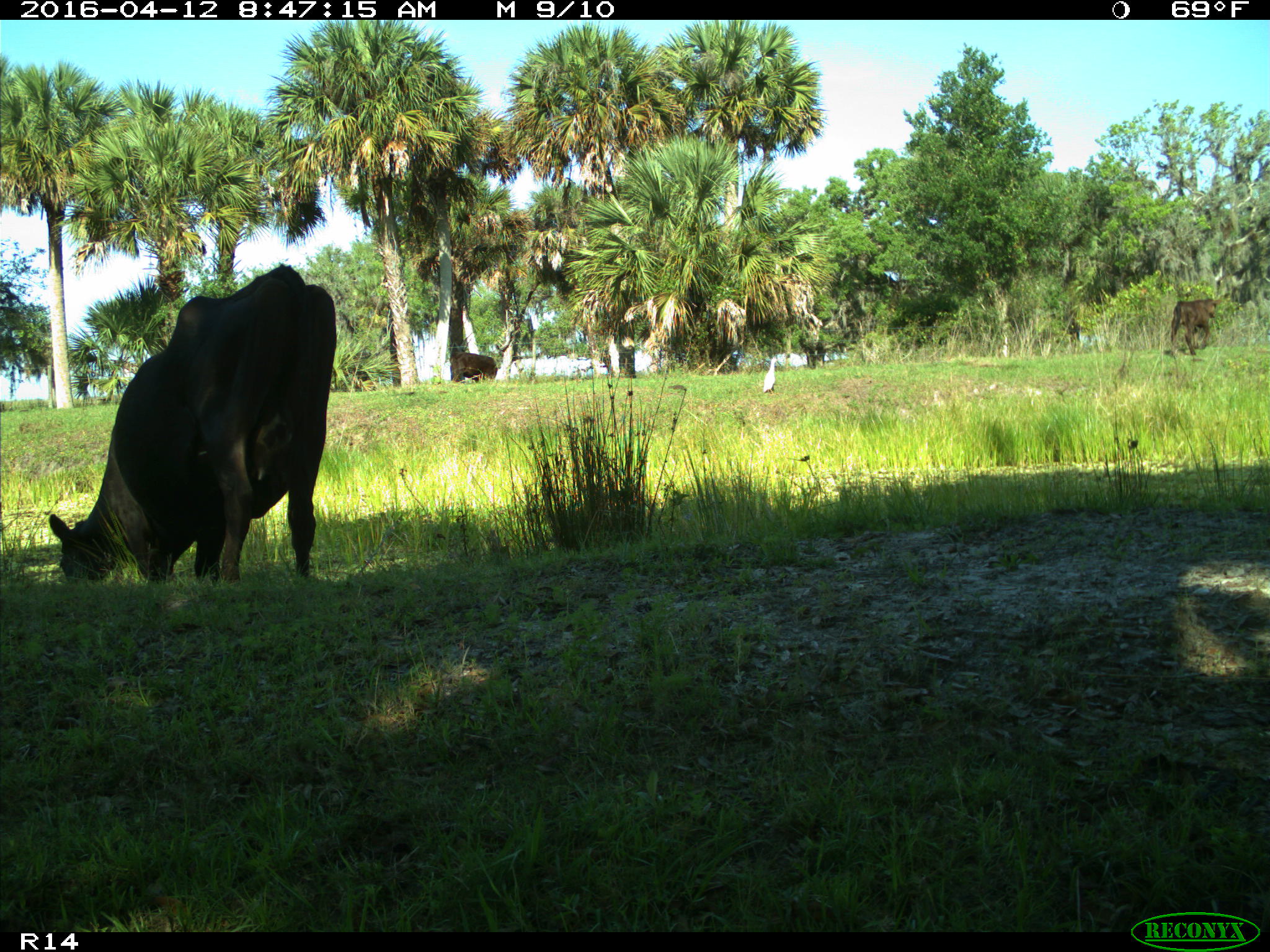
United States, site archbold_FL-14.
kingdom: Animalia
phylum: Chordata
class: Mammalia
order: Artiodactyla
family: Bovidae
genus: Bos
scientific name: Bos taurus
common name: domestic cow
Bos taurus (domestic cow).